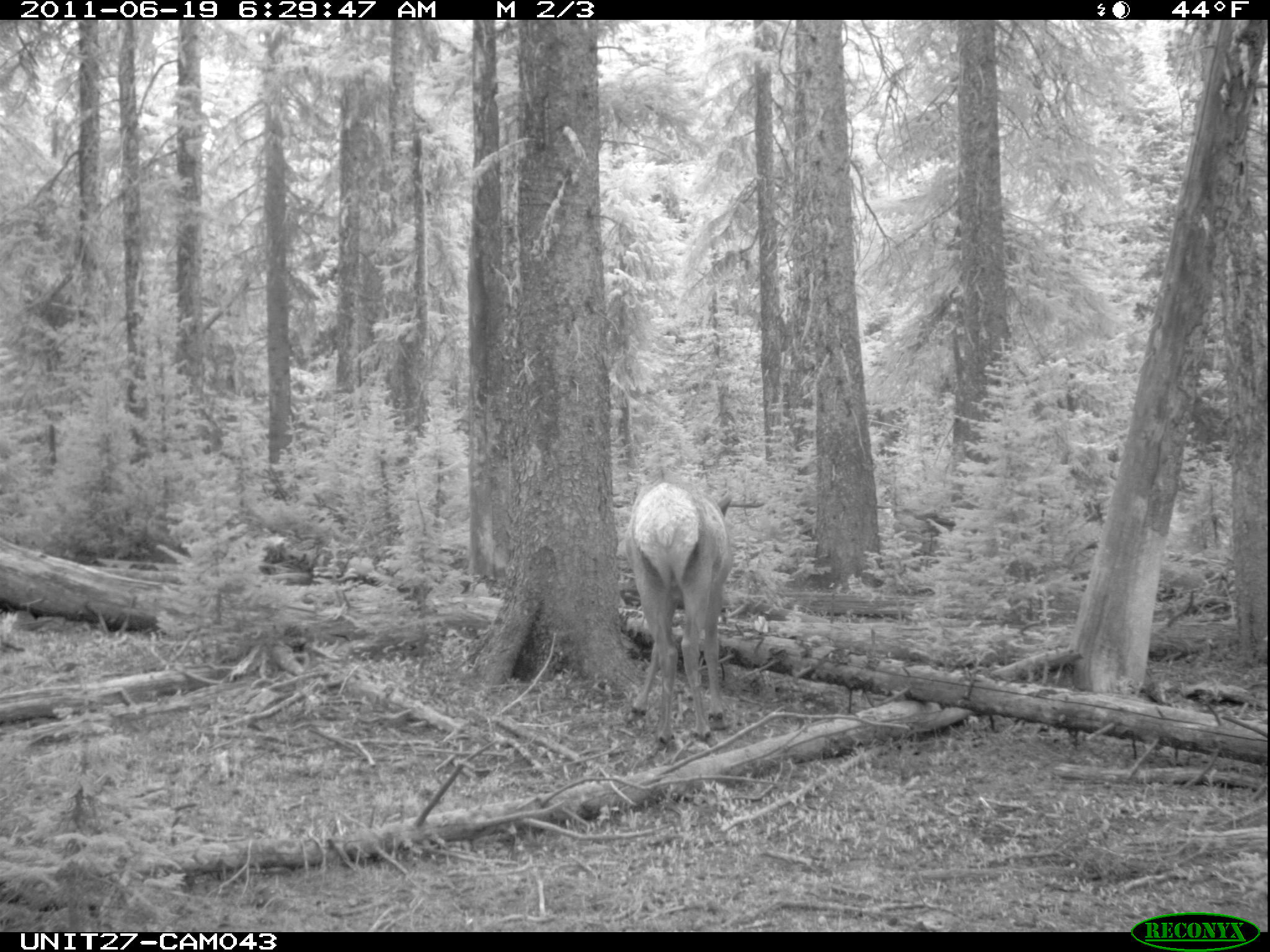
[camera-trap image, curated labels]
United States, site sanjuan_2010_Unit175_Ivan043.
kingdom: Animalia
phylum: Chordata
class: Mammalia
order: Artiodactyla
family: Cervidae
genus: Cervus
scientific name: Cervus elaphus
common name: red deer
Cervus elaphus (red deer).